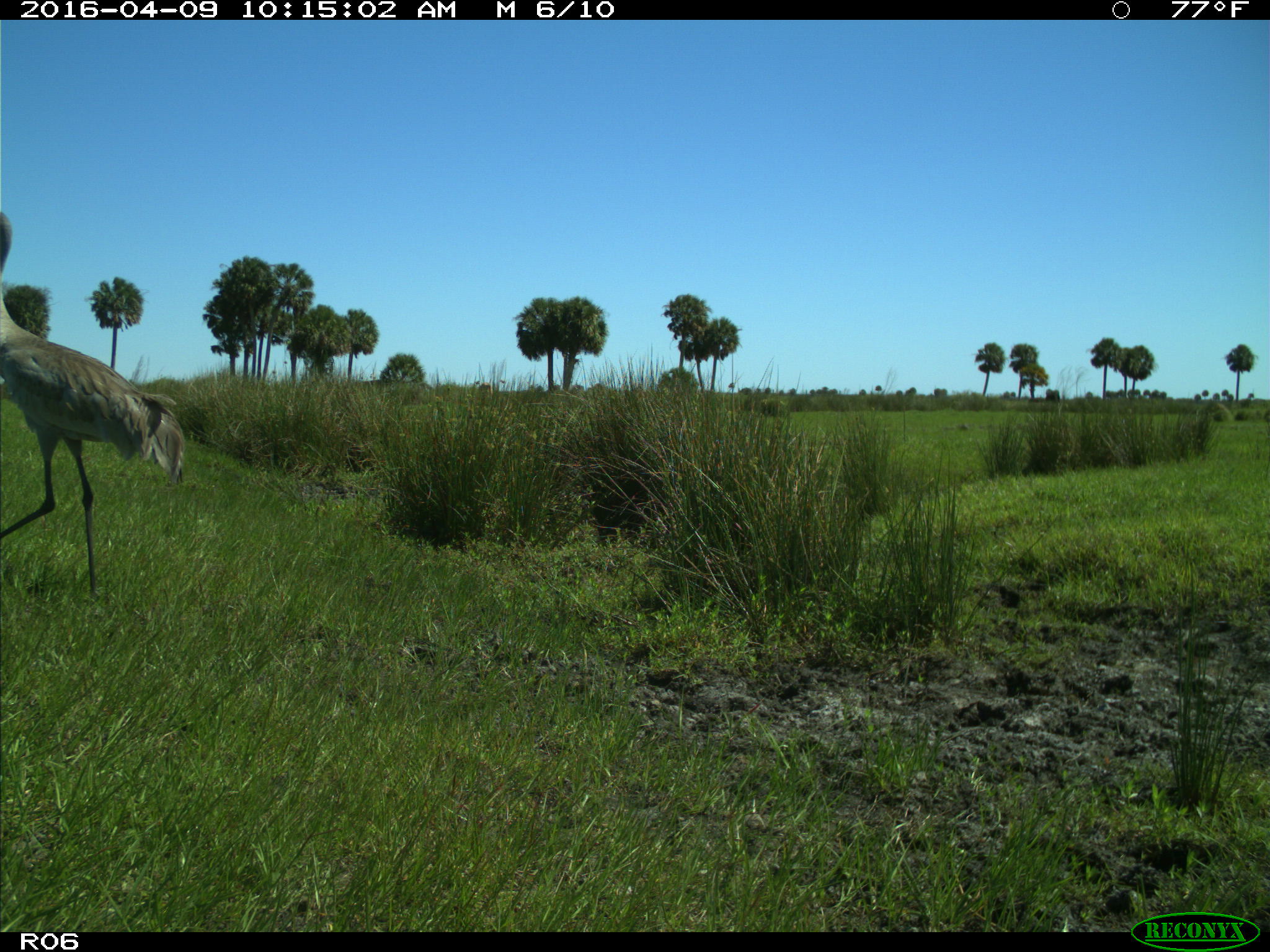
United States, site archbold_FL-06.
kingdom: Animalia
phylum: Chordata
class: Aves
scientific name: Aves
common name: birds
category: unidentified bird